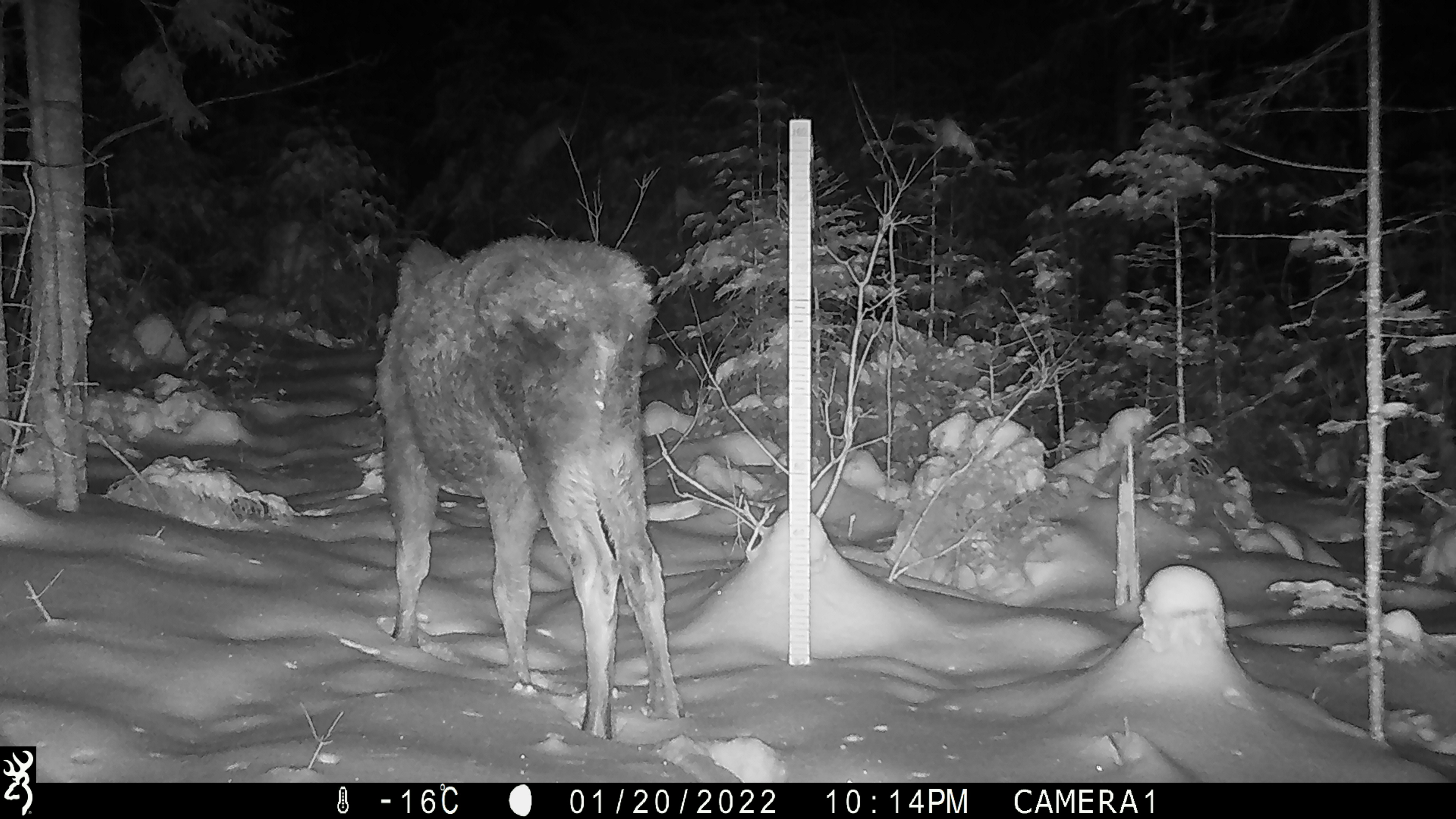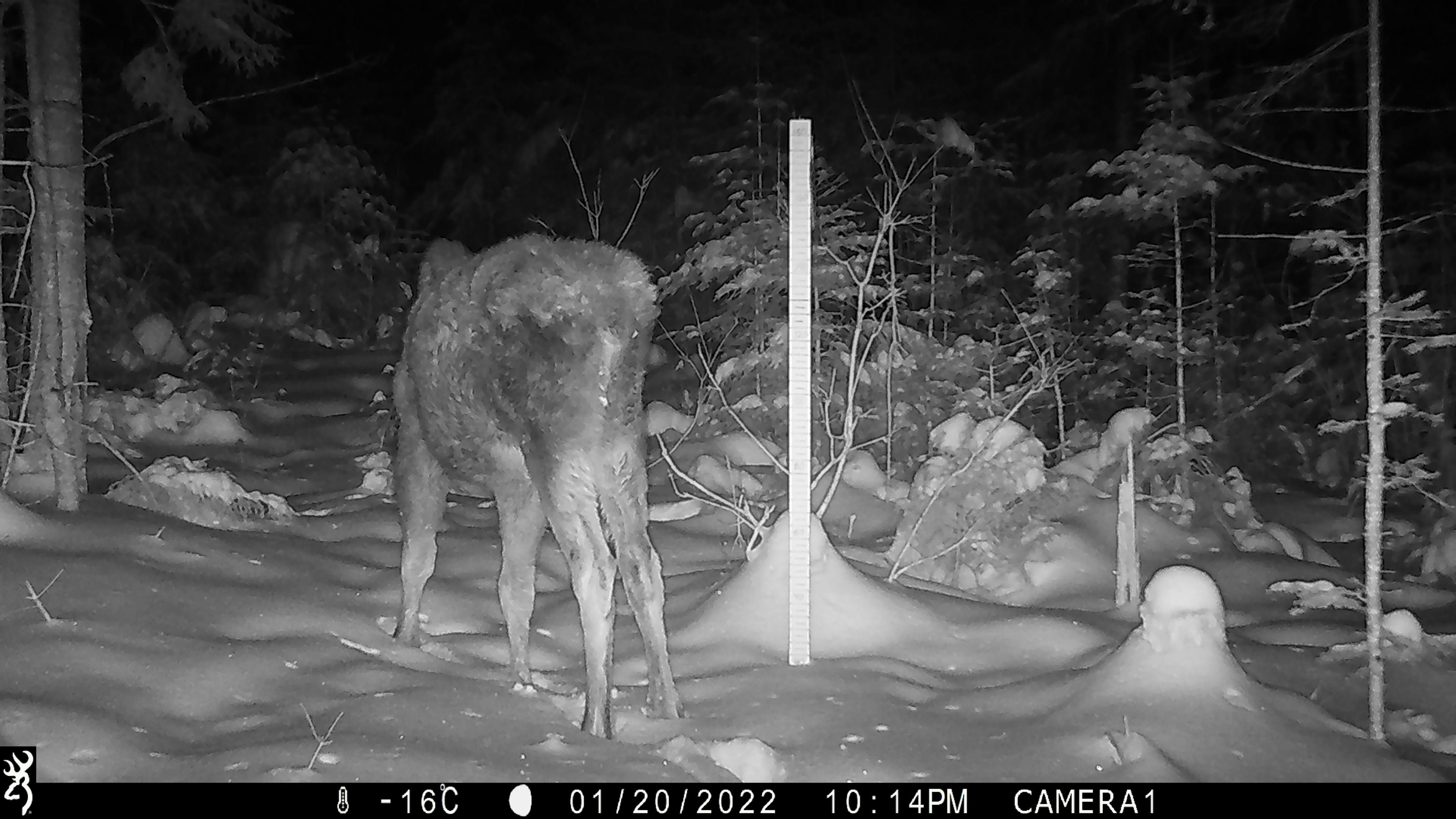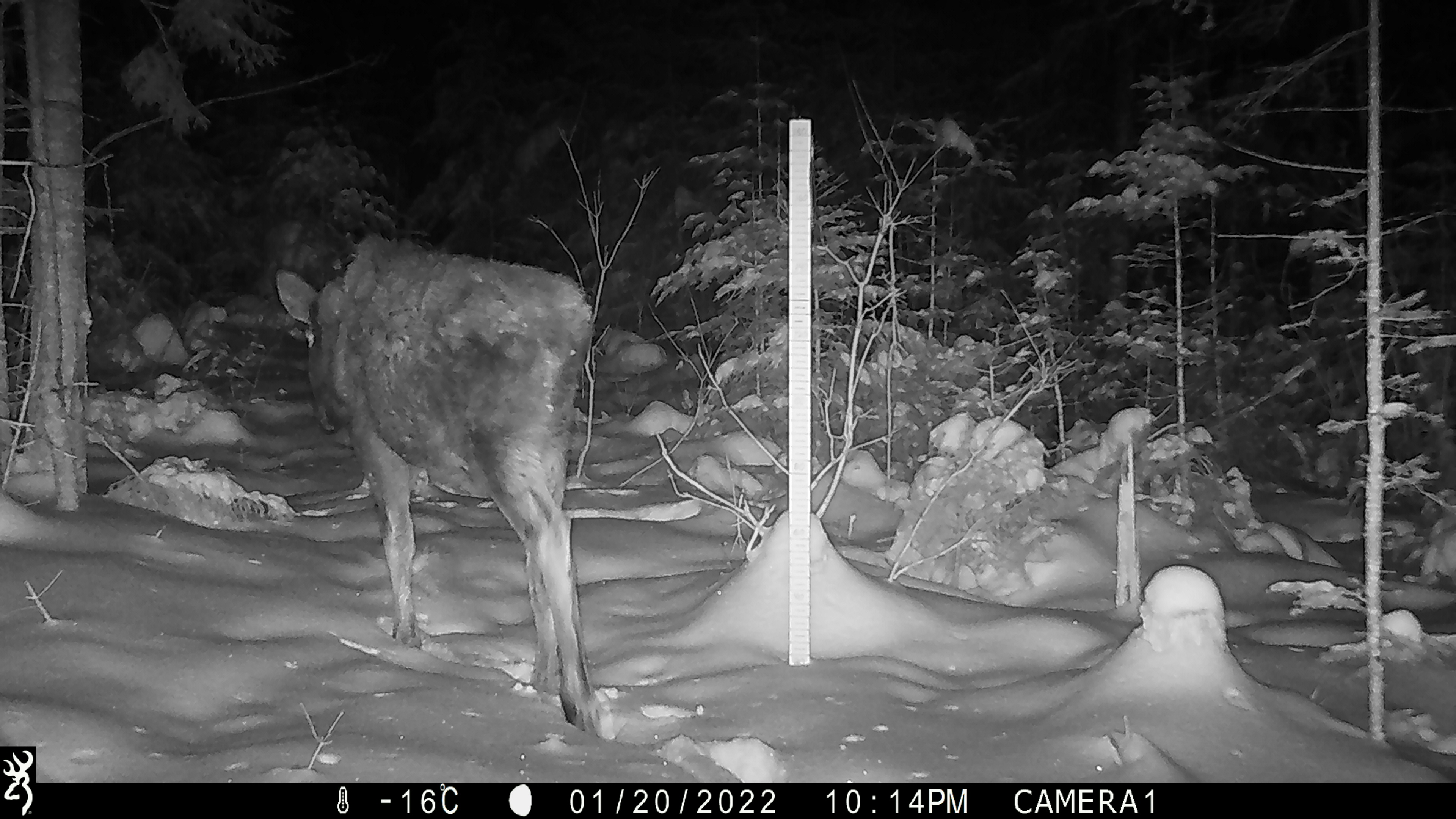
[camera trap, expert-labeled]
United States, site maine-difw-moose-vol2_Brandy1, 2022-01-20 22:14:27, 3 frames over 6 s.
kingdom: Animalia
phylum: Chordata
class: Mammalia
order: Artiodactyla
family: Cervidae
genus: Alces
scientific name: Alces alces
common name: moose